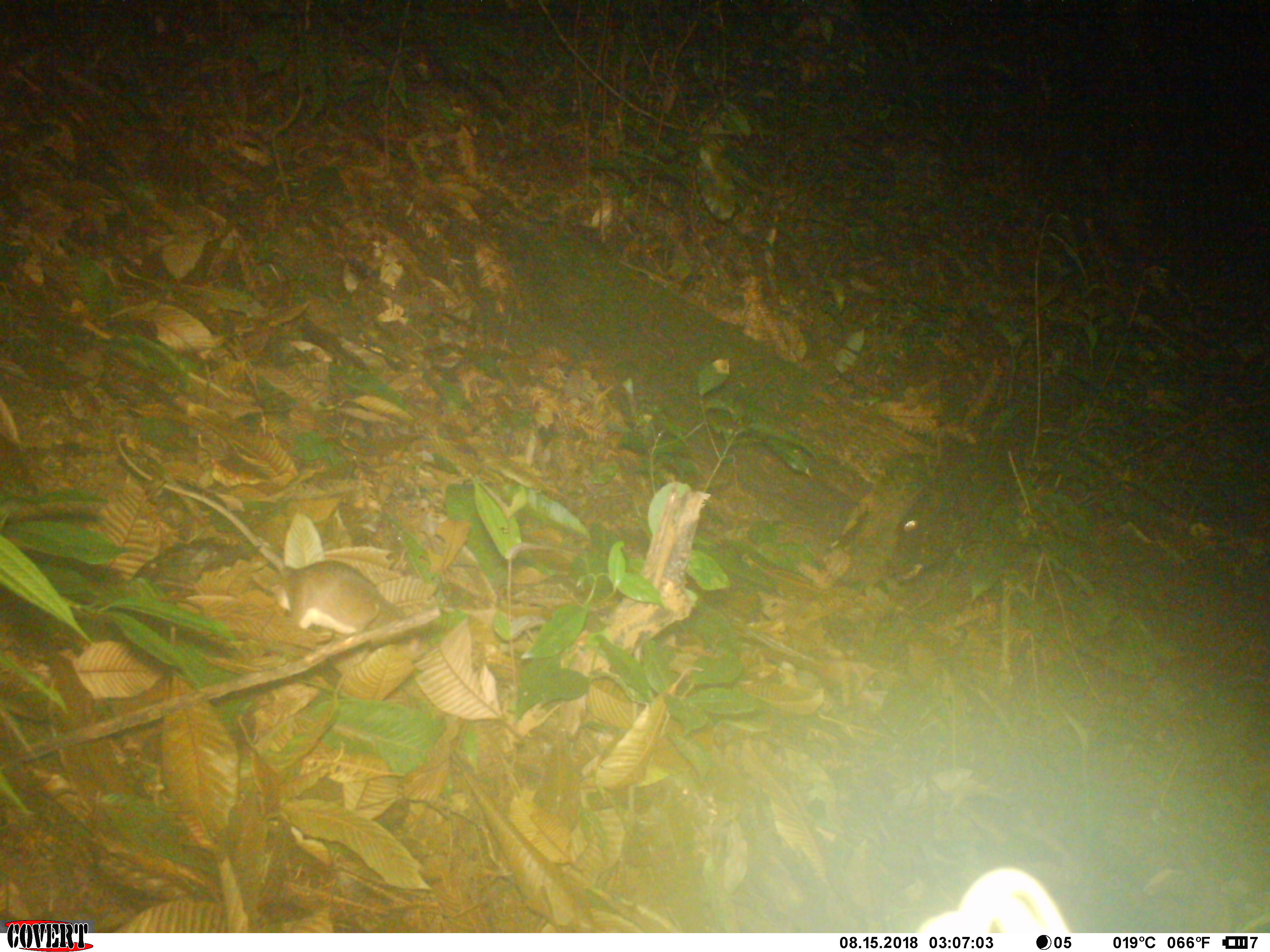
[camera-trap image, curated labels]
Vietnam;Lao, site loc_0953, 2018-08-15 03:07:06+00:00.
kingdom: Animalia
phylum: Chordata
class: Mammalia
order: Rodentia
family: Muridae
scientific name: Muridae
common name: old-world mice and rats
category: unidentified murid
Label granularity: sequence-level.